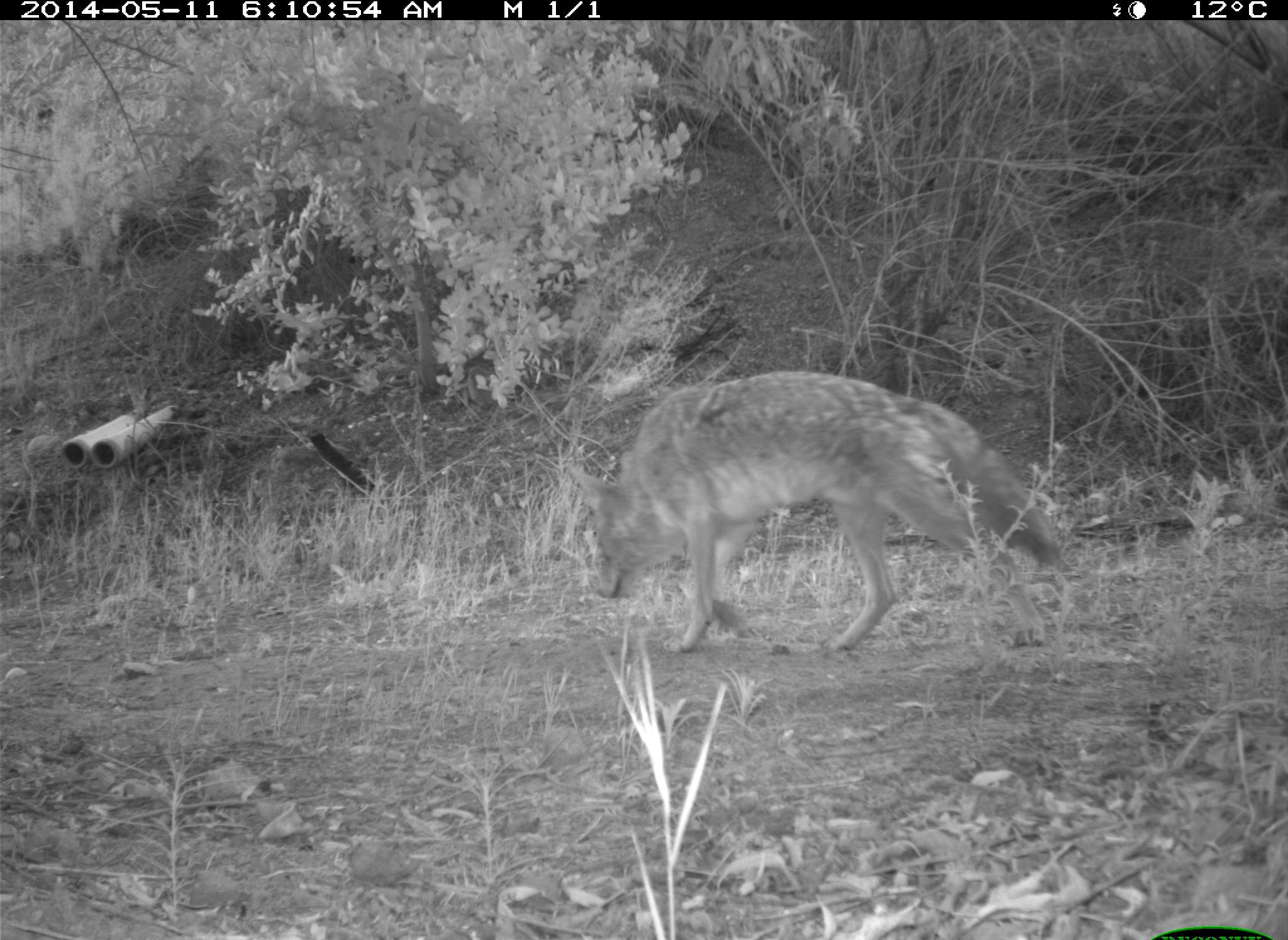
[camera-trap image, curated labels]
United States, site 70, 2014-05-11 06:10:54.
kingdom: Animalia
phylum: Chordata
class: Mammalia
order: Carnivora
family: Canidae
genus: Canis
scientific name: Canis latrans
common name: coyote